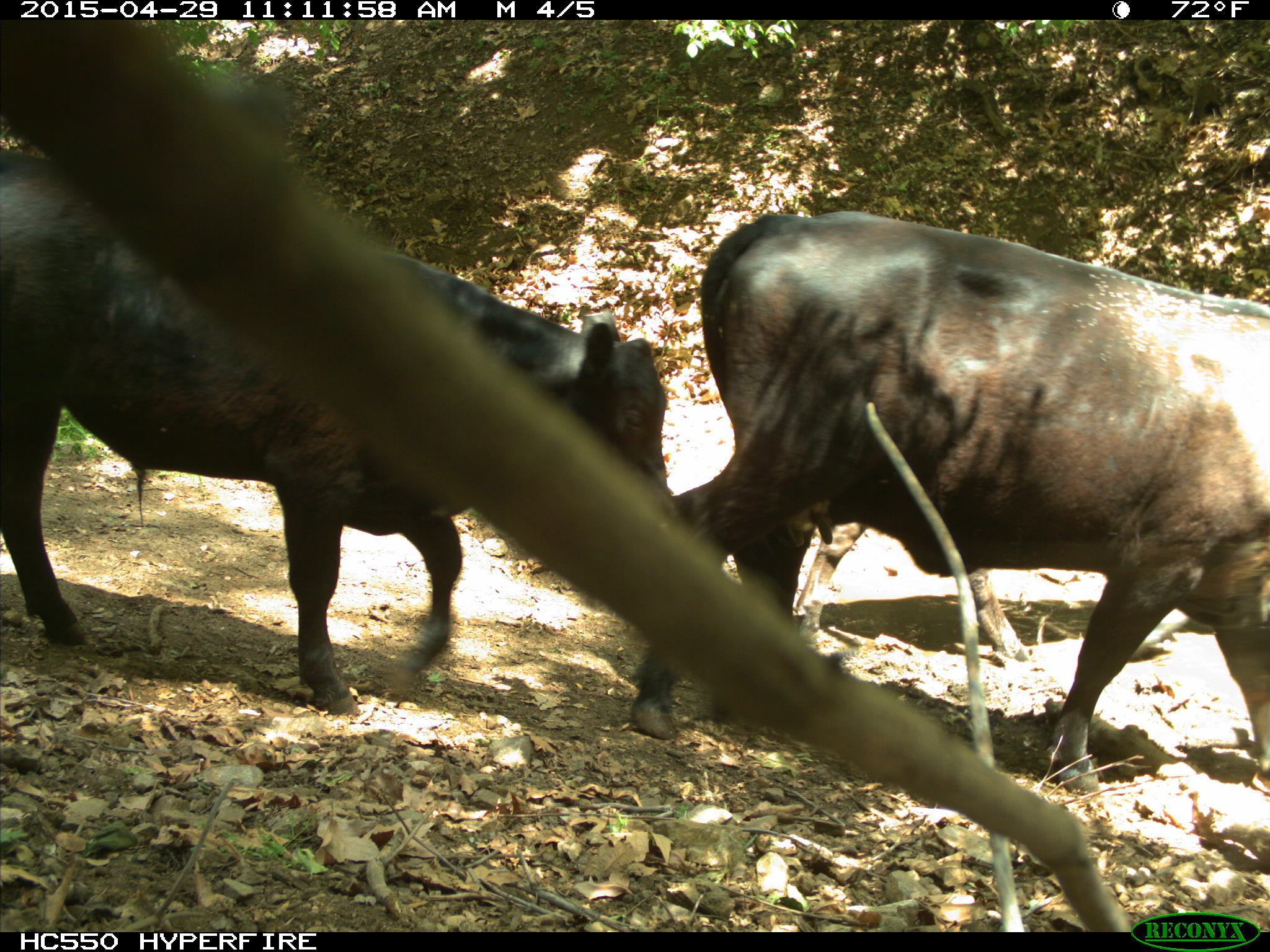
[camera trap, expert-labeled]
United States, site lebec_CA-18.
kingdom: Animalia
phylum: Chordata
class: Mammalia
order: Artiodactyla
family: Bovidae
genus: Bos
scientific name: Bos taurus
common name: domestic cow